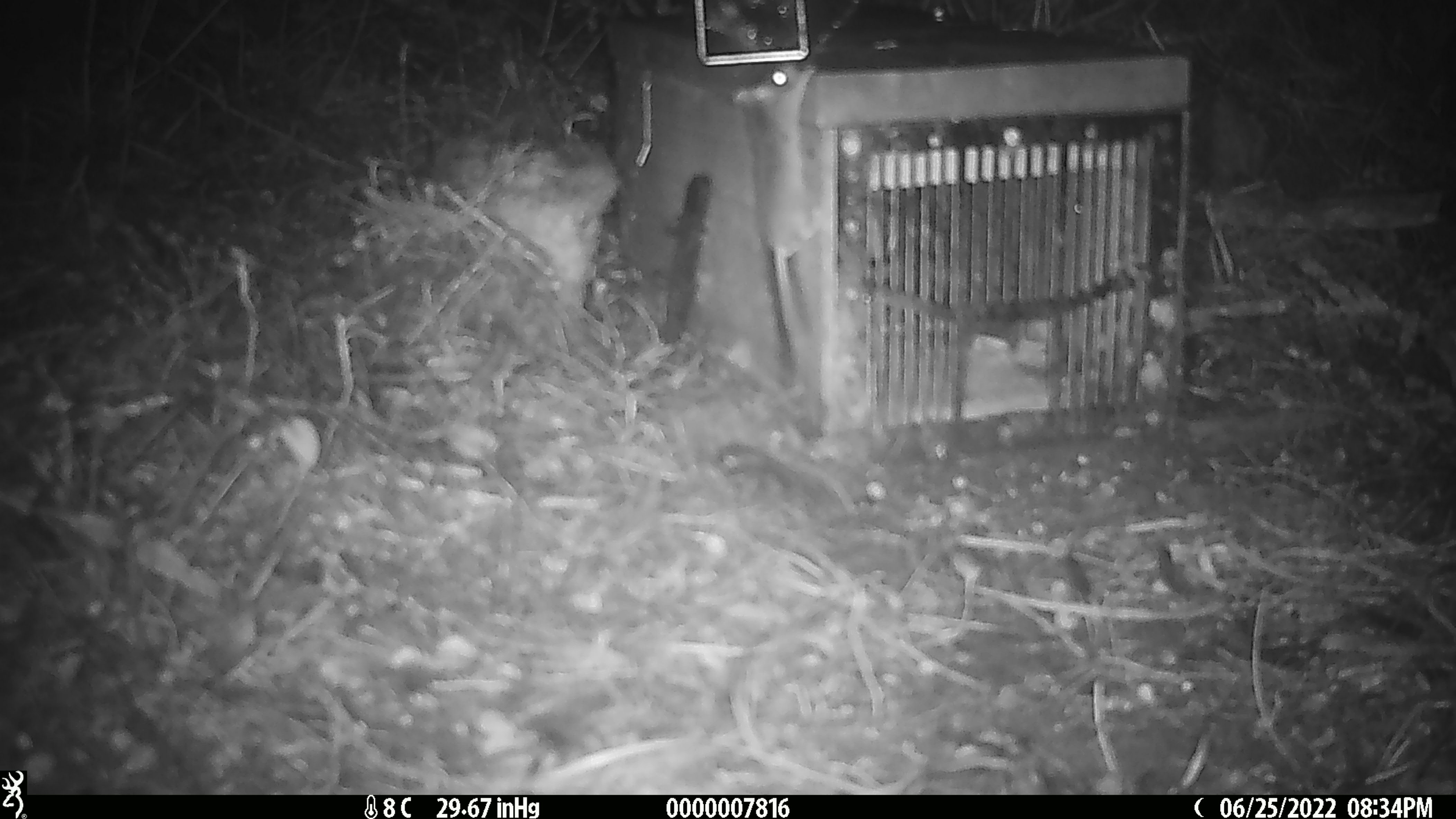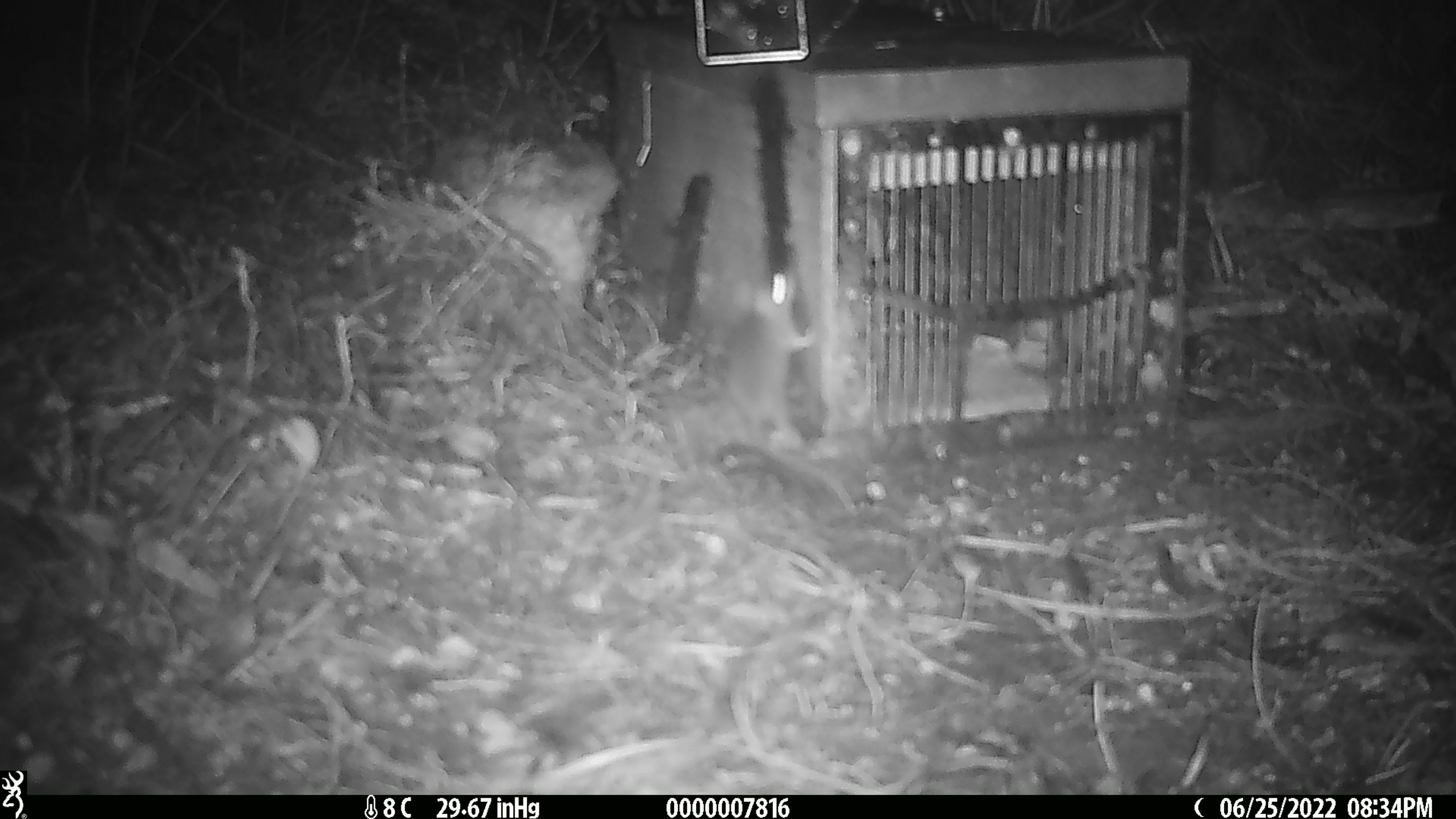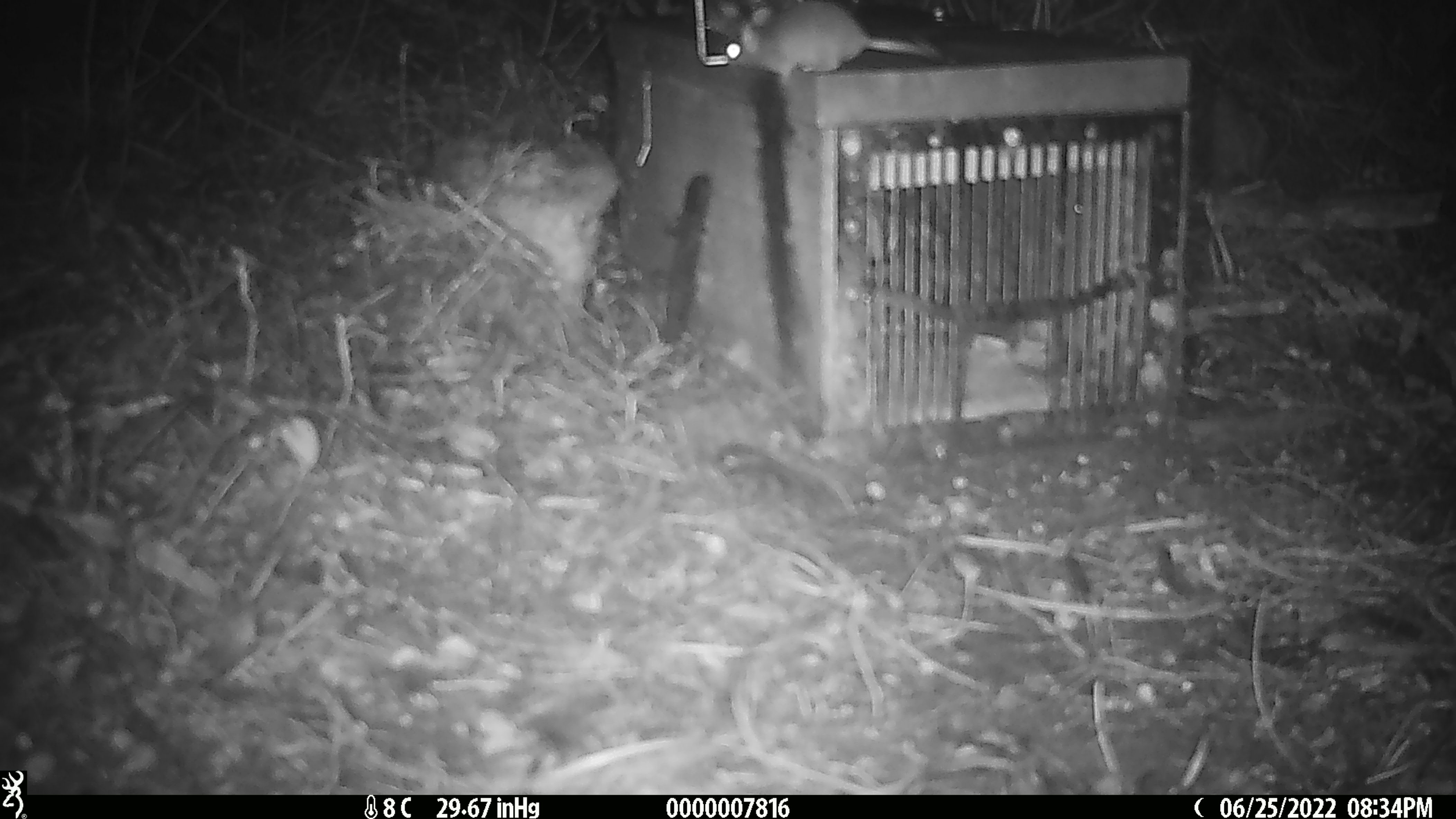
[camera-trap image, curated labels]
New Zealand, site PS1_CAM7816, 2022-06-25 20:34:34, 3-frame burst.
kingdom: Animalia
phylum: Chordata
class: Mammalia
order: Rodentia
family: Muridae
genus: Mus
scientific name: Mus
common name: mouse